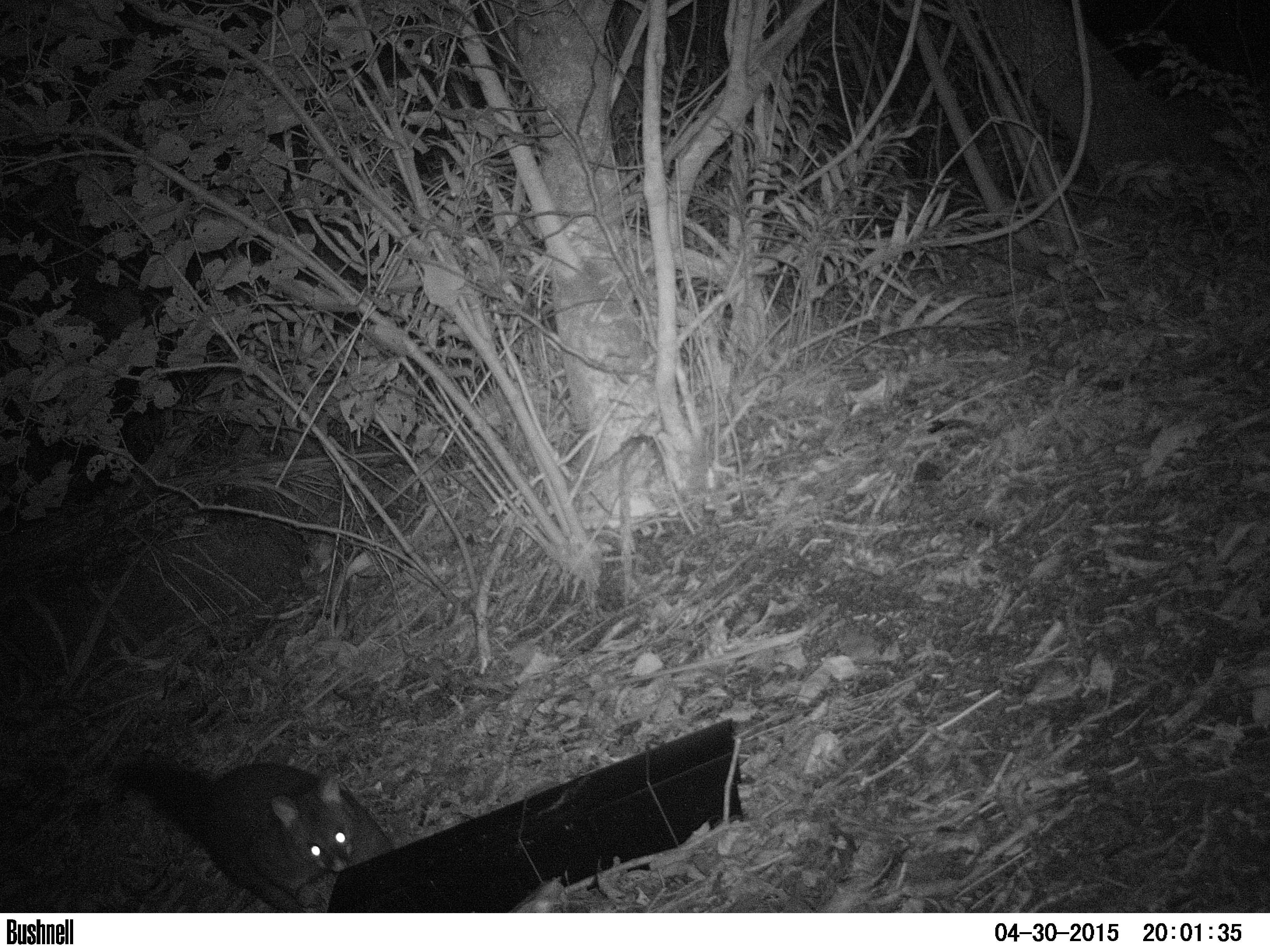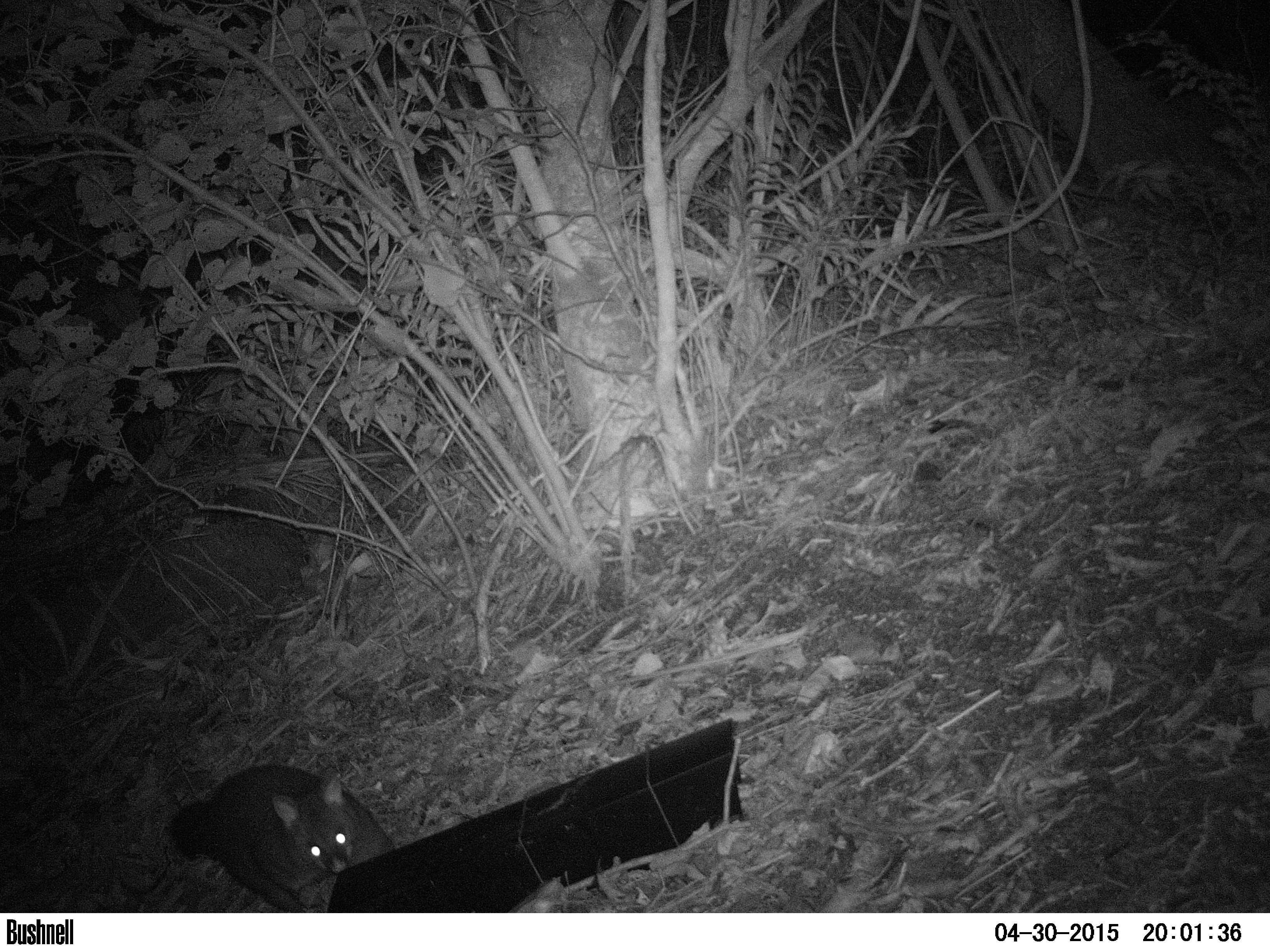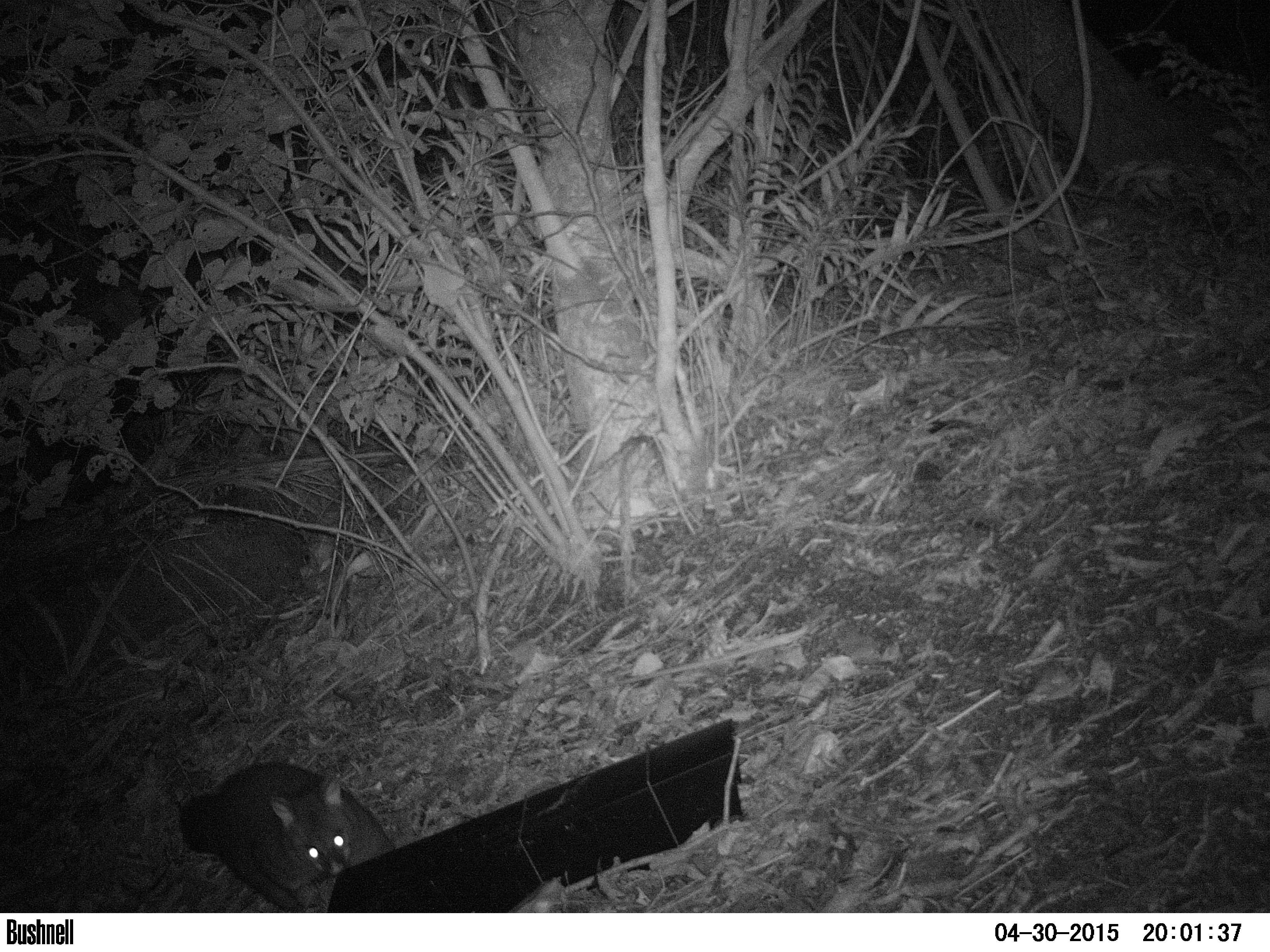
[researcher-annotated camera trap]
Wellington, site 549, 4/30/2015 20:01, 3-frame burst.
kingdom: Animalia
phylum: Chordata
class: Mammalia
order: Didelphimorphia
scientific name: Didelphimorphia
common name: possum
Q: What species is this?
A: Possum (Didelphimorphia).